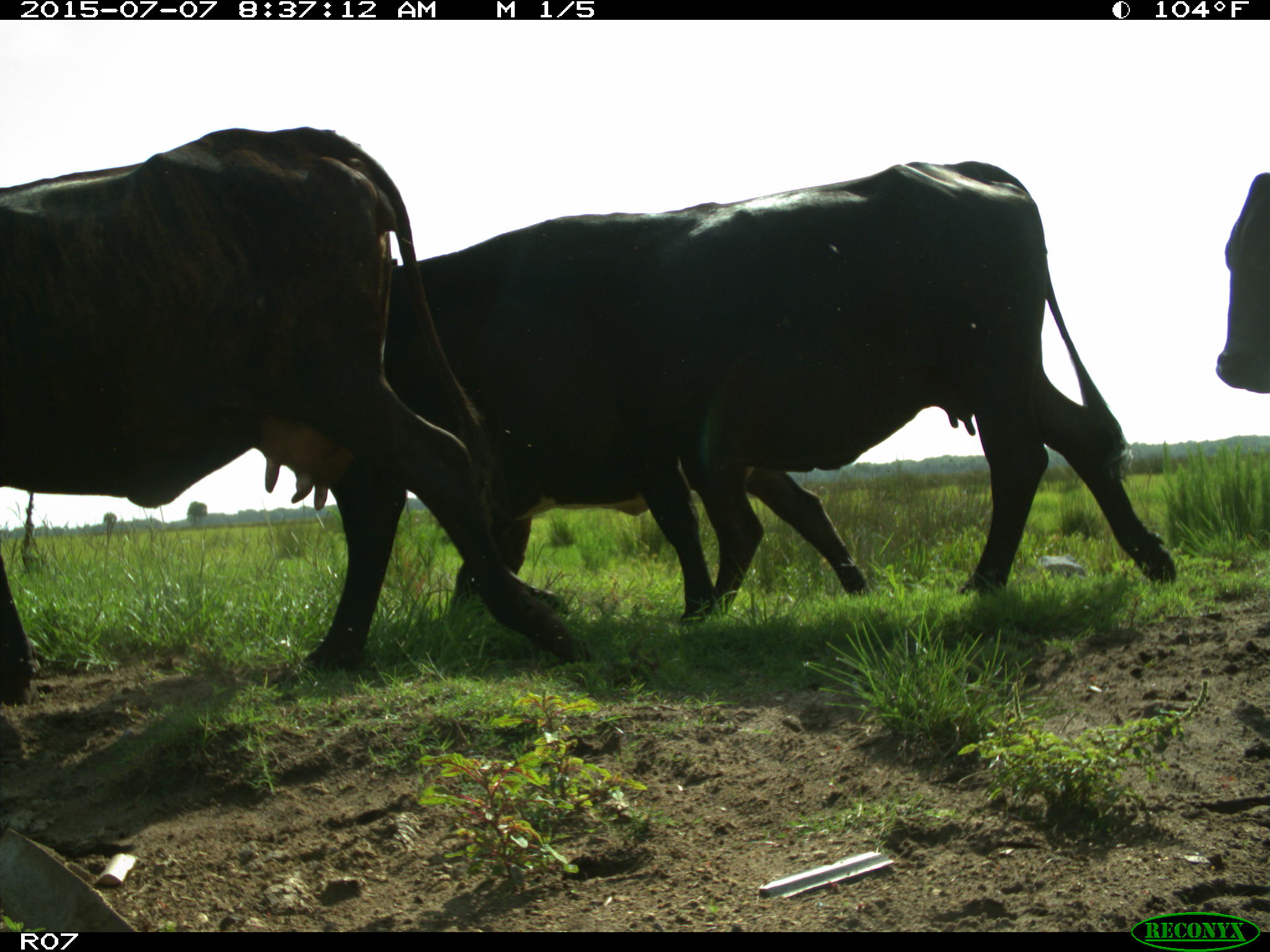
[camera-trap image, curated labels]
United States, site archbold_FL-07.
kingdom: Animalia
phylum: Chordata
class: Mammalia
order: Artiodactyla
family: Bovidae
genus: Bos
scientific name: Bos taurus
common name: domestic cow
Bos taurus (domestic cow).